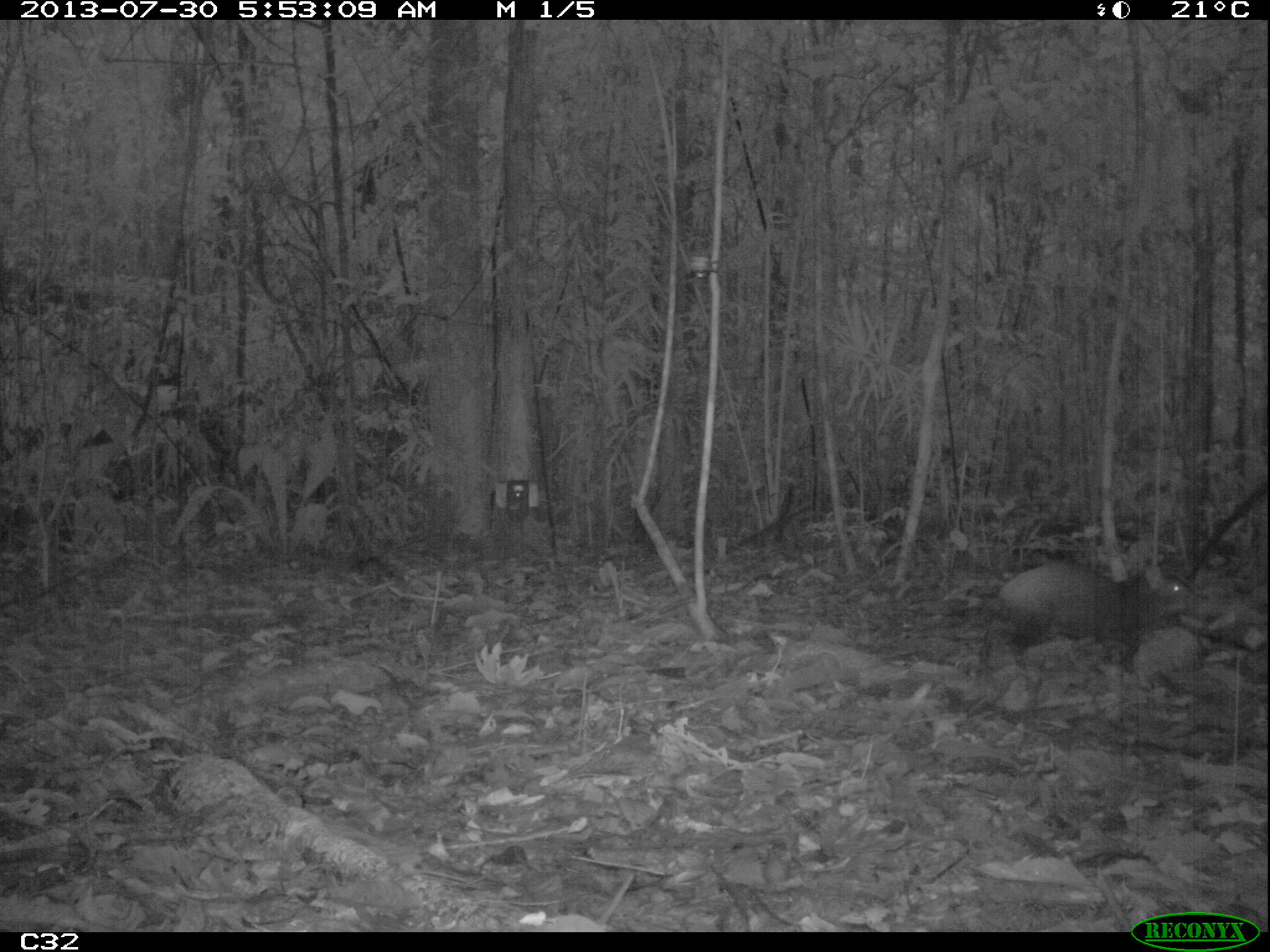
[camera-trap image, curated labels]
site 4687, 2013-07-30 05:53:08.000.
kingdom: Animalia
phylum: Chordata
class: Mammalia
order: Rodentia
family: Dasyproctidae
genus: Dasyprocta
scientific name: Dasyprocta leporina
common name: red-rumped agouti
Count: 1.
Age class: adult.